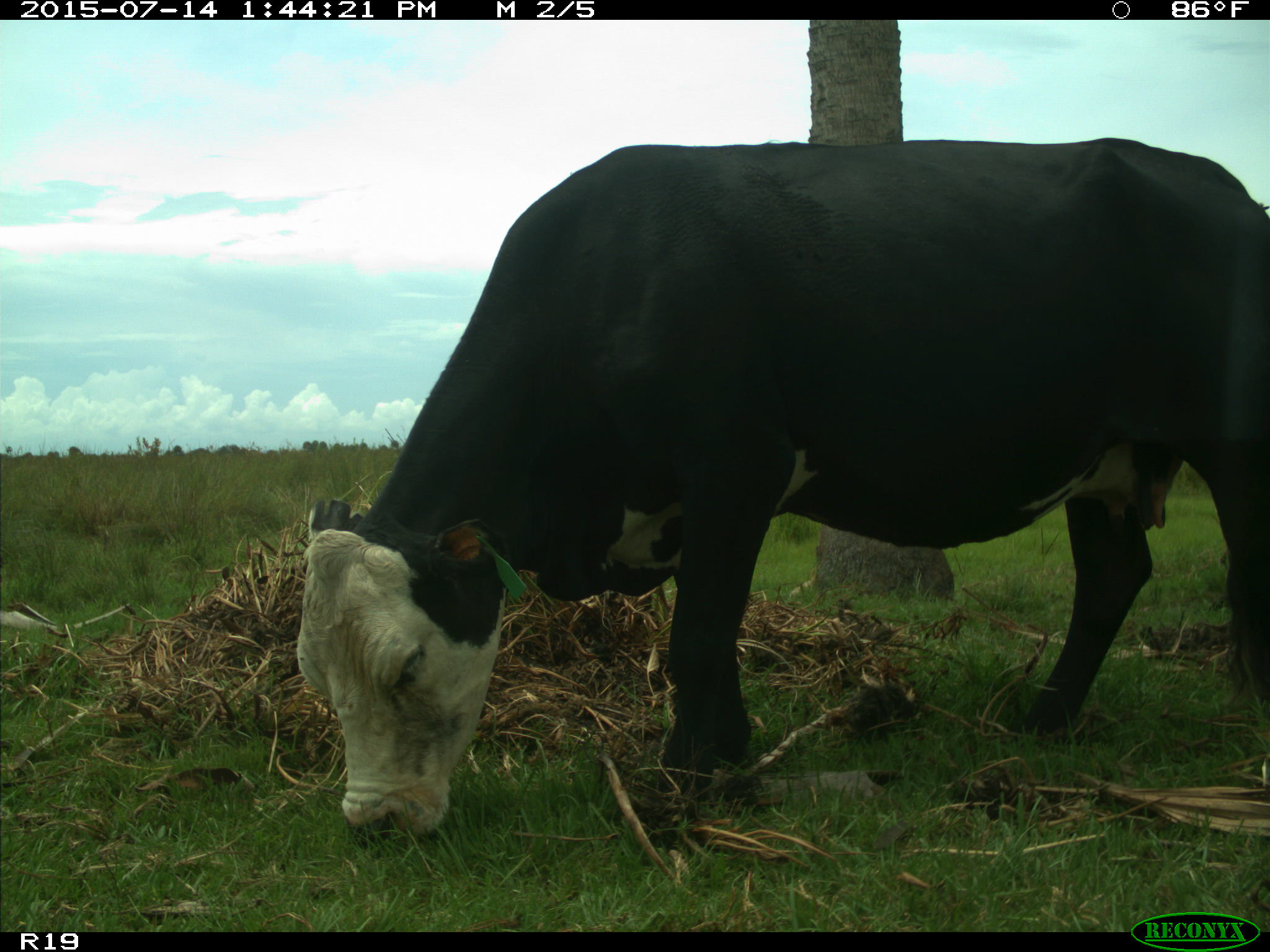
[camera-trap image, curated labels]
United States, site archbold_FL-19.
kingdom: Animalia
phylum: Chordata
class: Mammalia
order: Artiodactyla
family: Bovidae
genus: Bos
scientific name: Bos taurus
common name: domestic cow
Bos taurus (domestic cow).